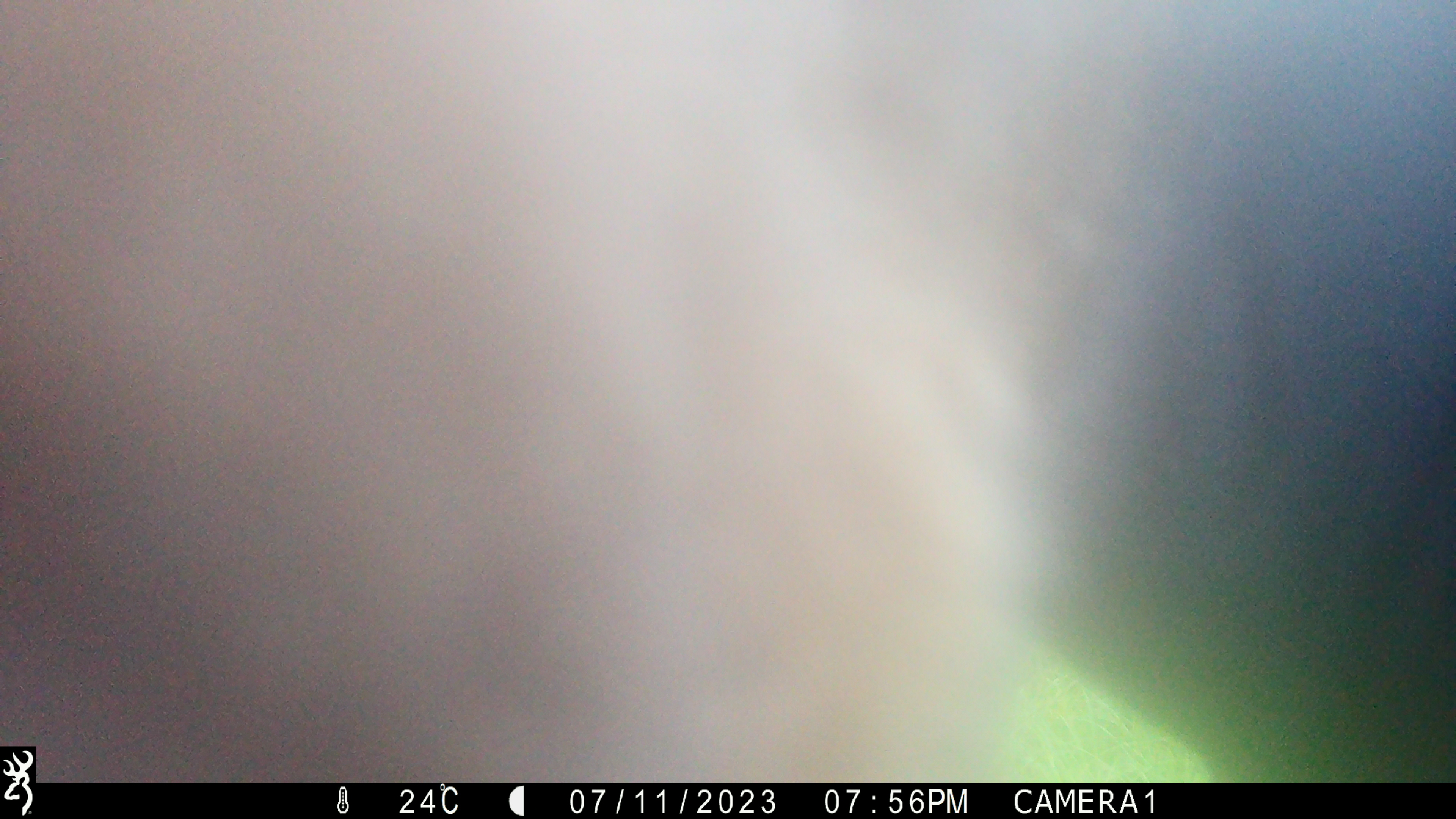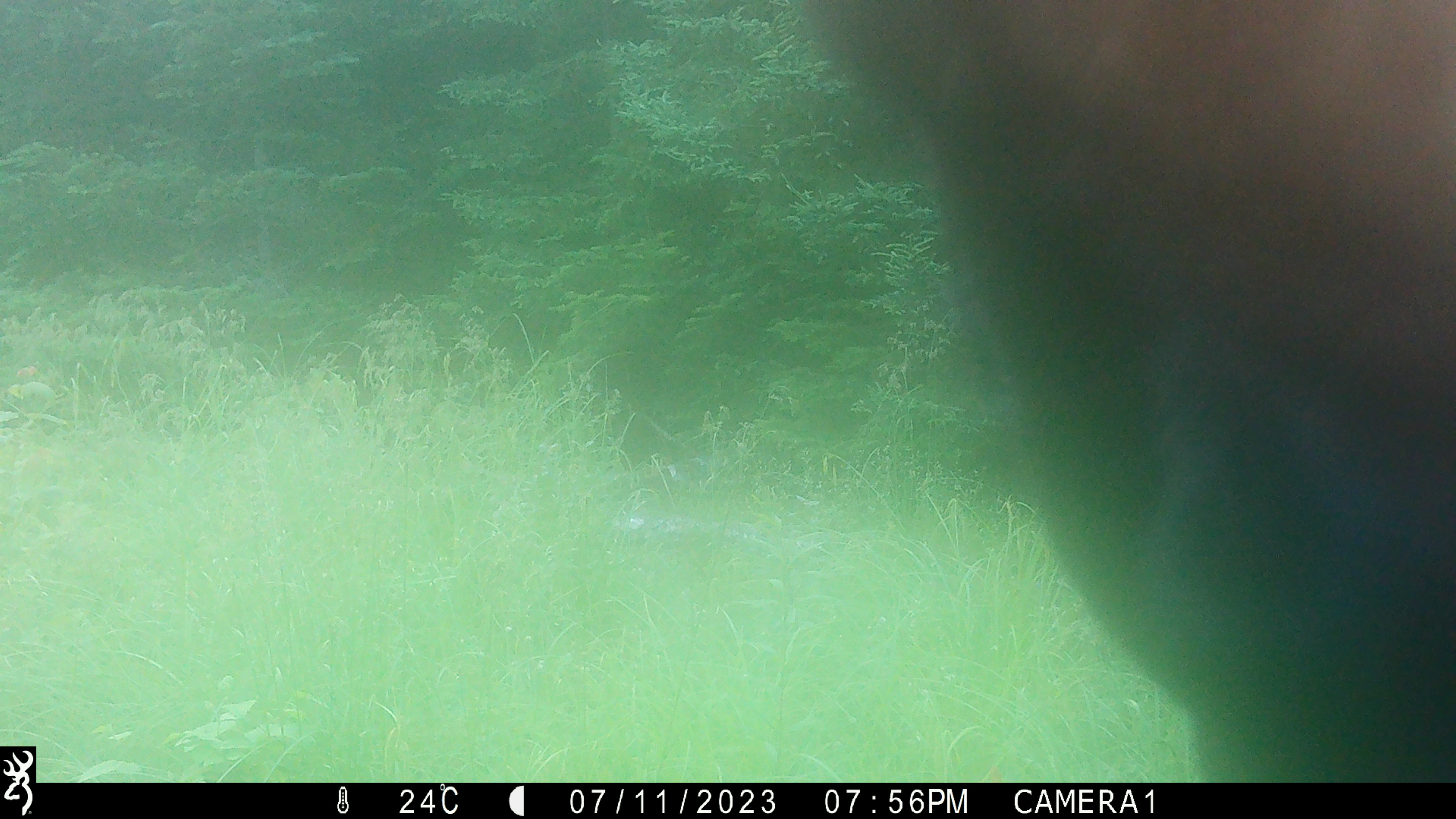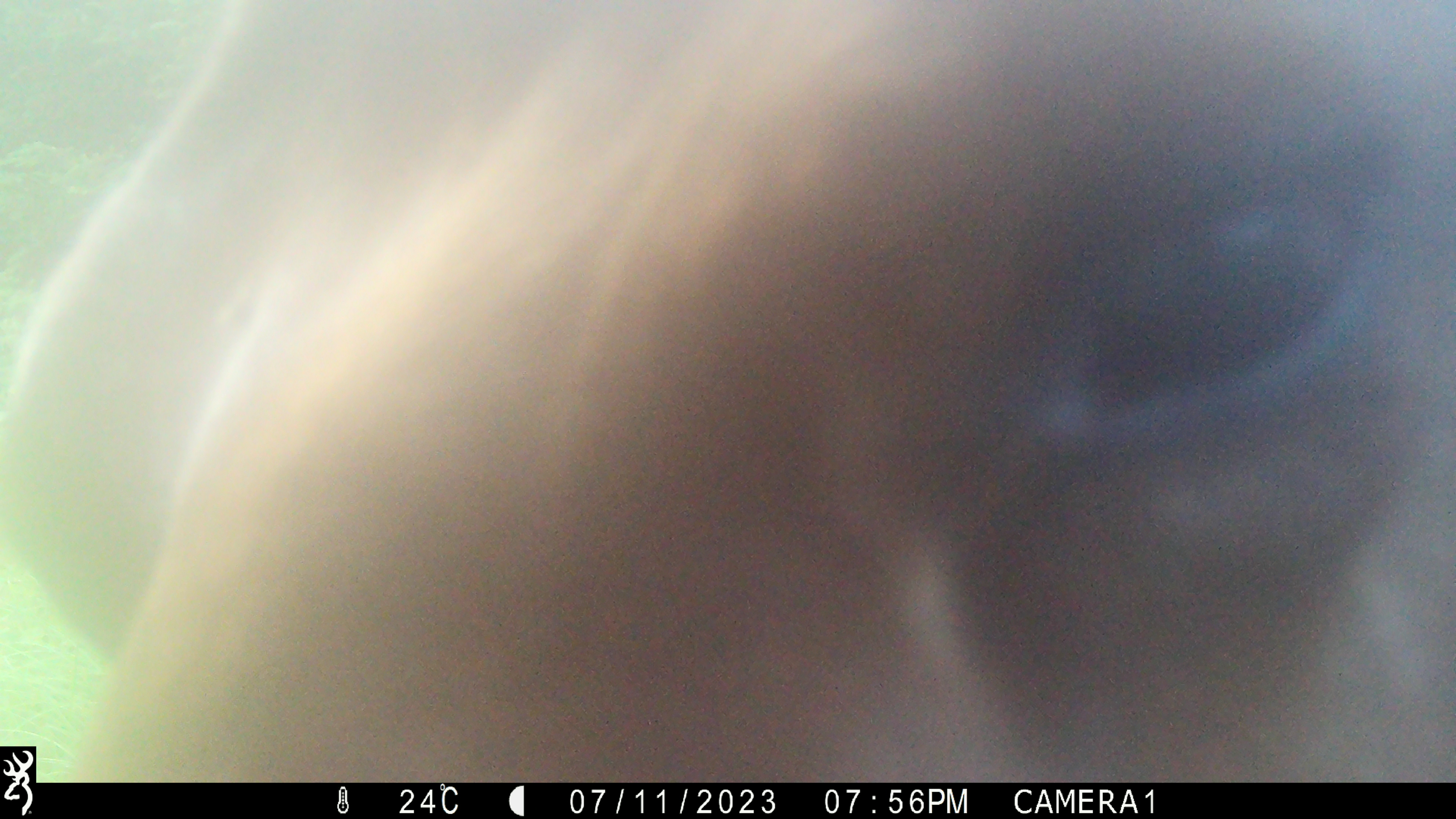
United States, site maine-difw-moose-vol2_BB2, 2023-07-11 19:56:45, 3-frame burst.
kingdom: Animalia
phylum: Chordata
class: Mammalia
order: Artiodactyla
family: Cervidae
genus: Alces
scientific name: Alces alces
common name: moose